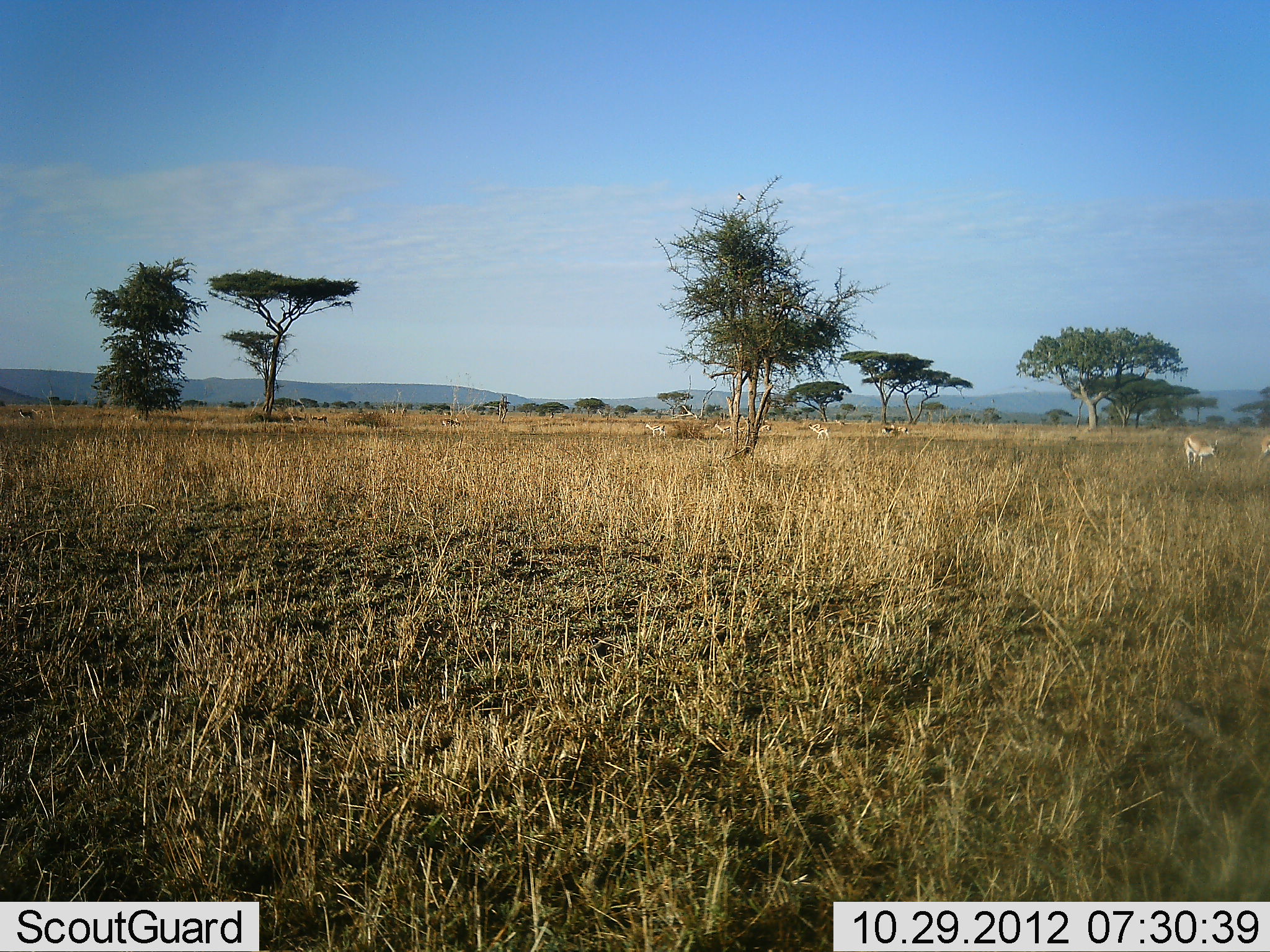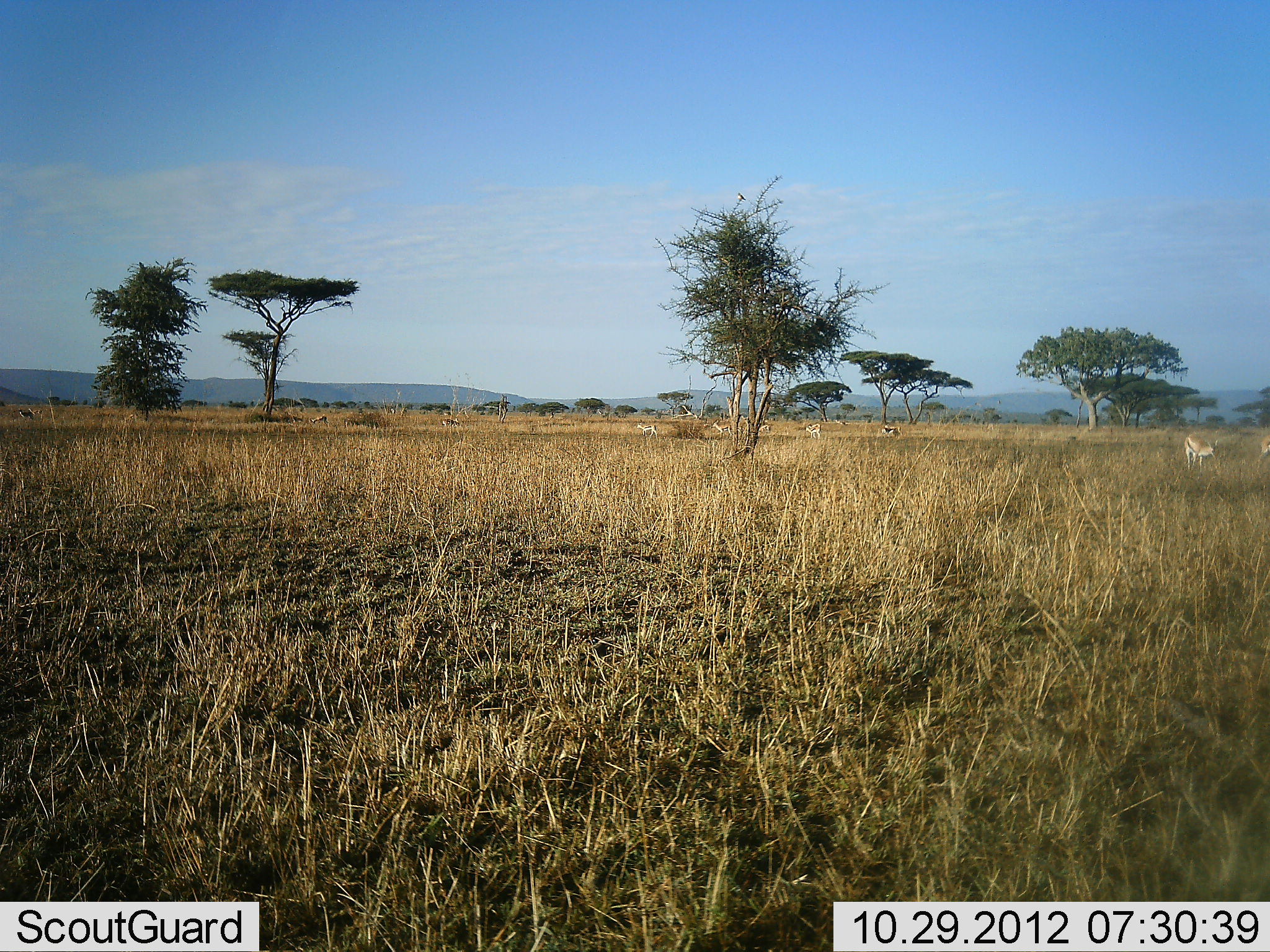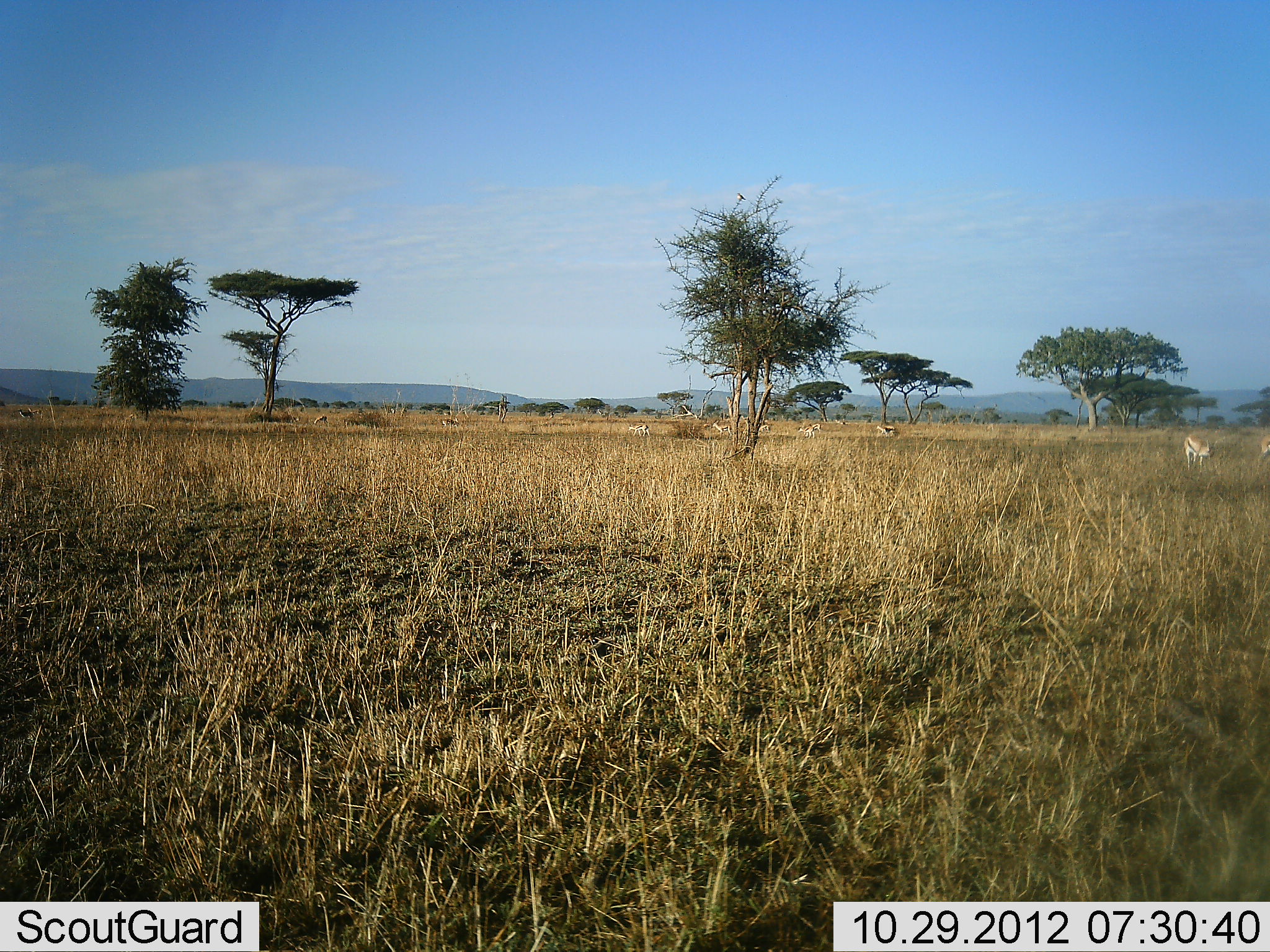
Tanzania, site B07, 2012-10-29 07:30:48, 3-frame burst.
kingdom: Animalia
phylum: Chordata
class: Mammalia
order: Artiodactyla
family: Bovidae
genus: Eudorcas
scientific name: Eudorcas thomsonii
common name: thomson's gazelle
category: gazellethomsons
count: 11-50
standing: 60%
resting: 0%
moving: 60%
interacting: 10%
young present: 0%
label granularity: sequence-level